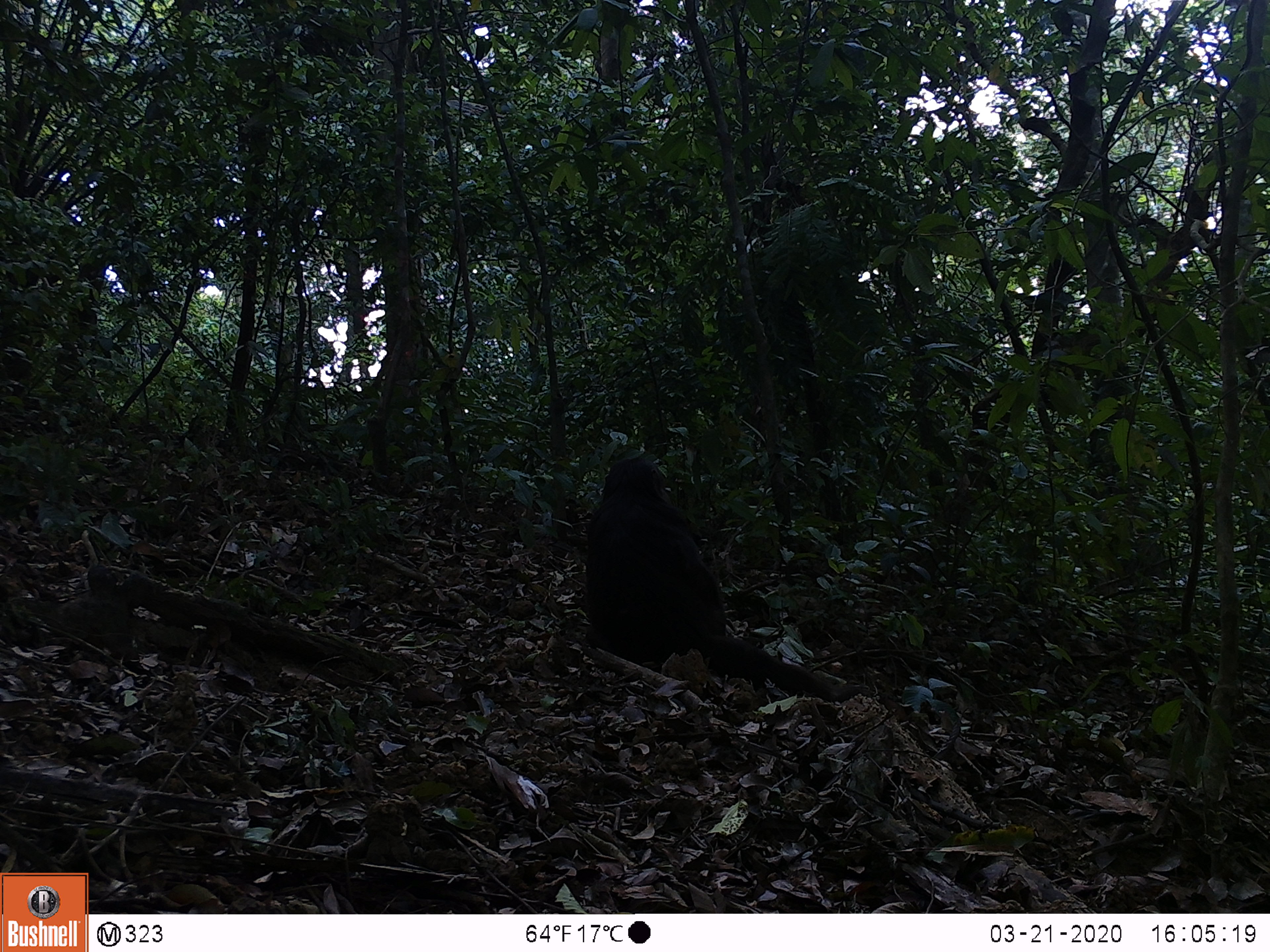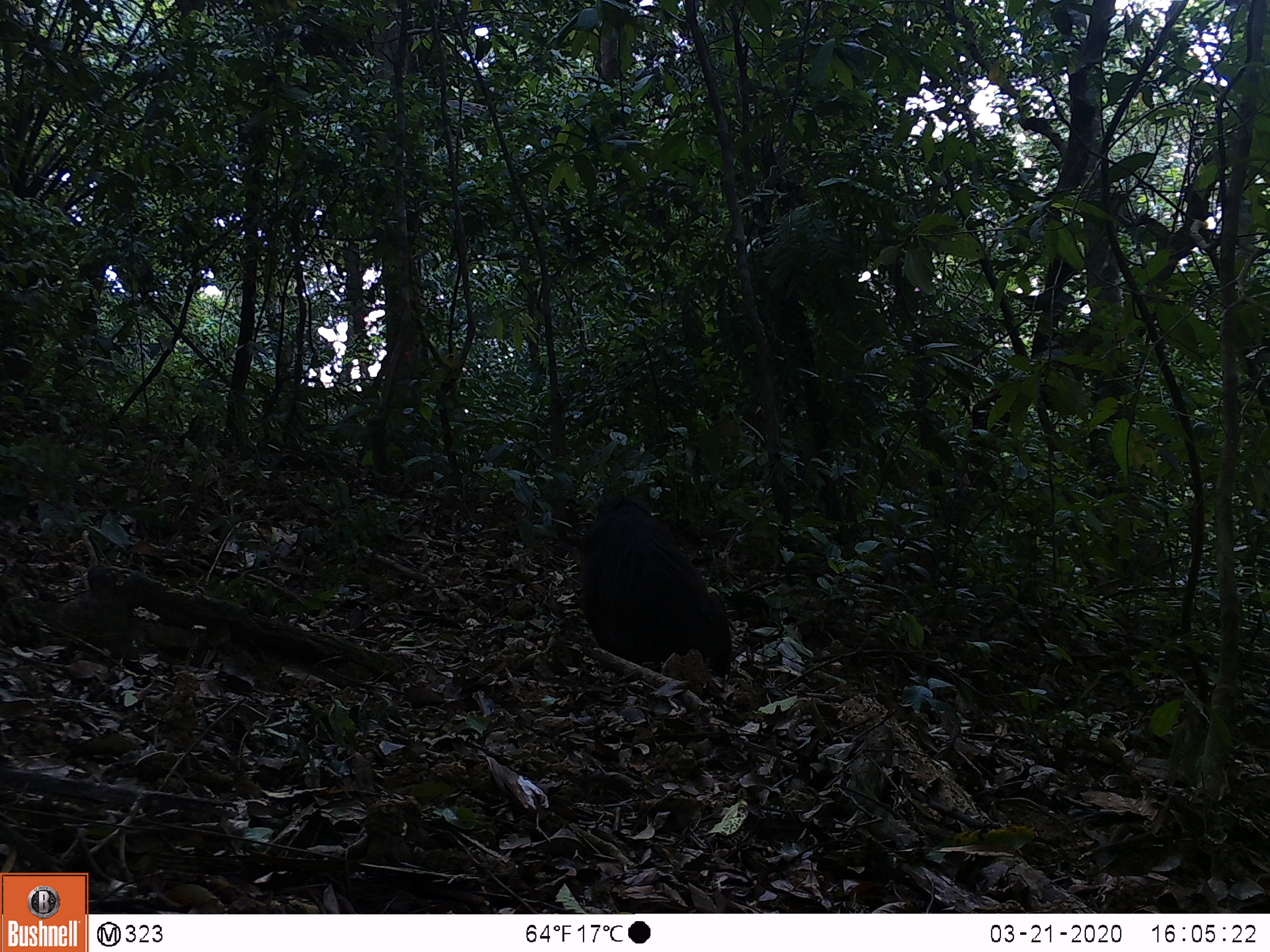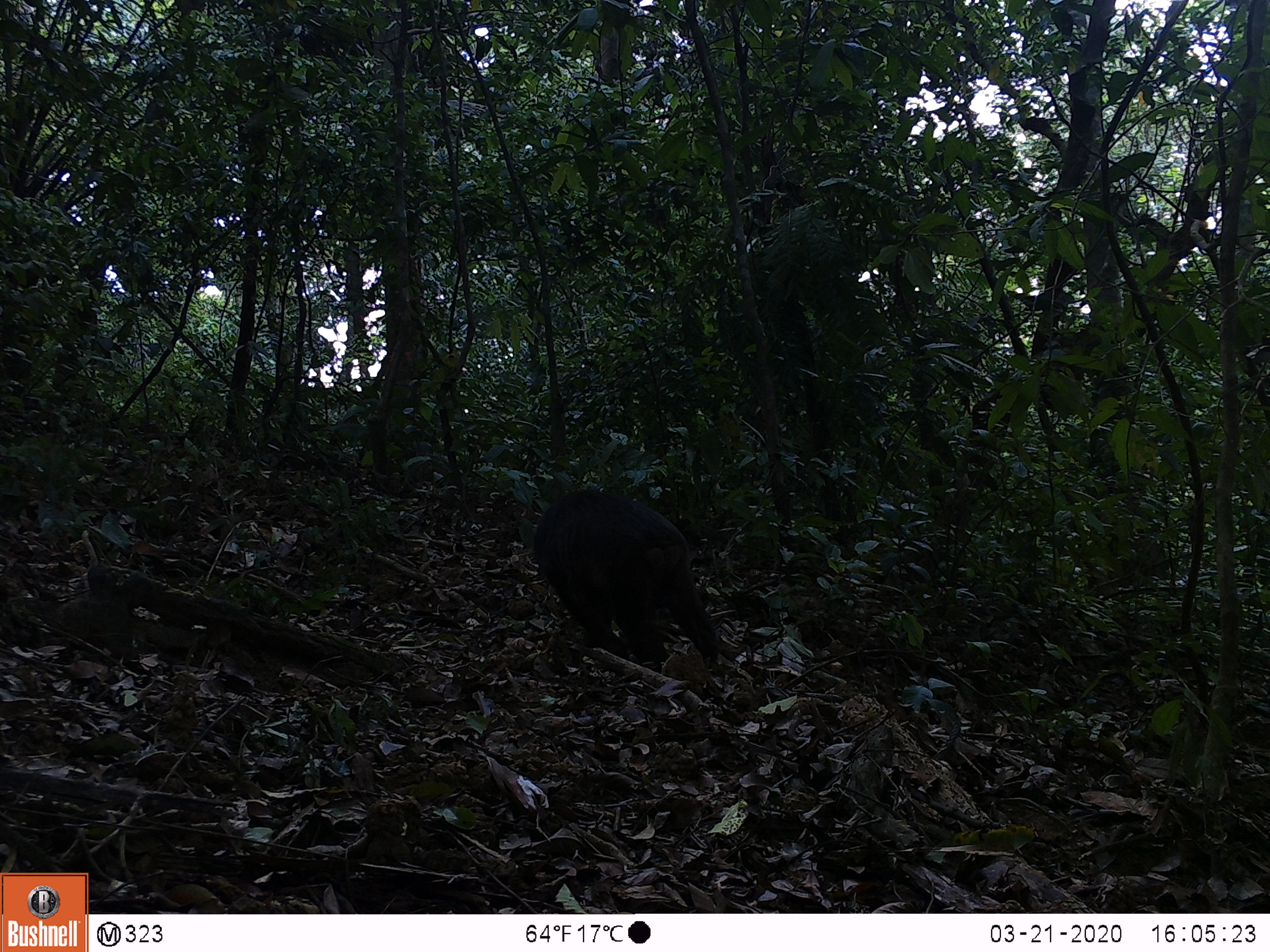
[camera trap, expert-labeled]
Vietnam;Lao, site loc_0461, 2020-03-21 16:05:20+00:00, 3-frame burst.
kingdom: Animalia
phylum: Chordata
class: Mammalia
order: Primates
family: Cercopithecidae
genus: Macaca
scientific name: Macaca arctoides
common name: stump-tailed macaque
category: stump tailed macaque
Stump tailed macaque (stump-tailed macaque) (Macaca arctoides). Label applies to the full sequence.